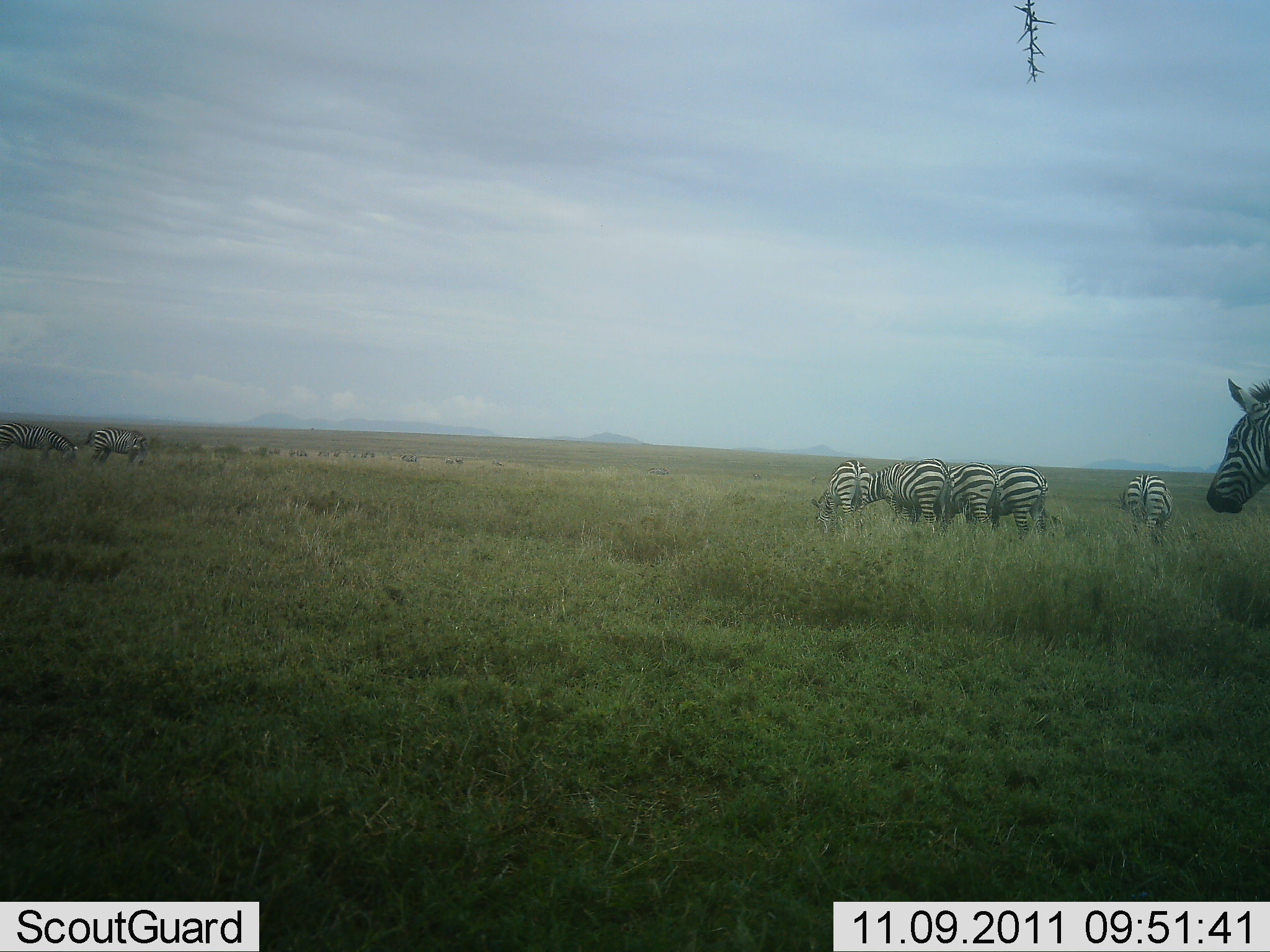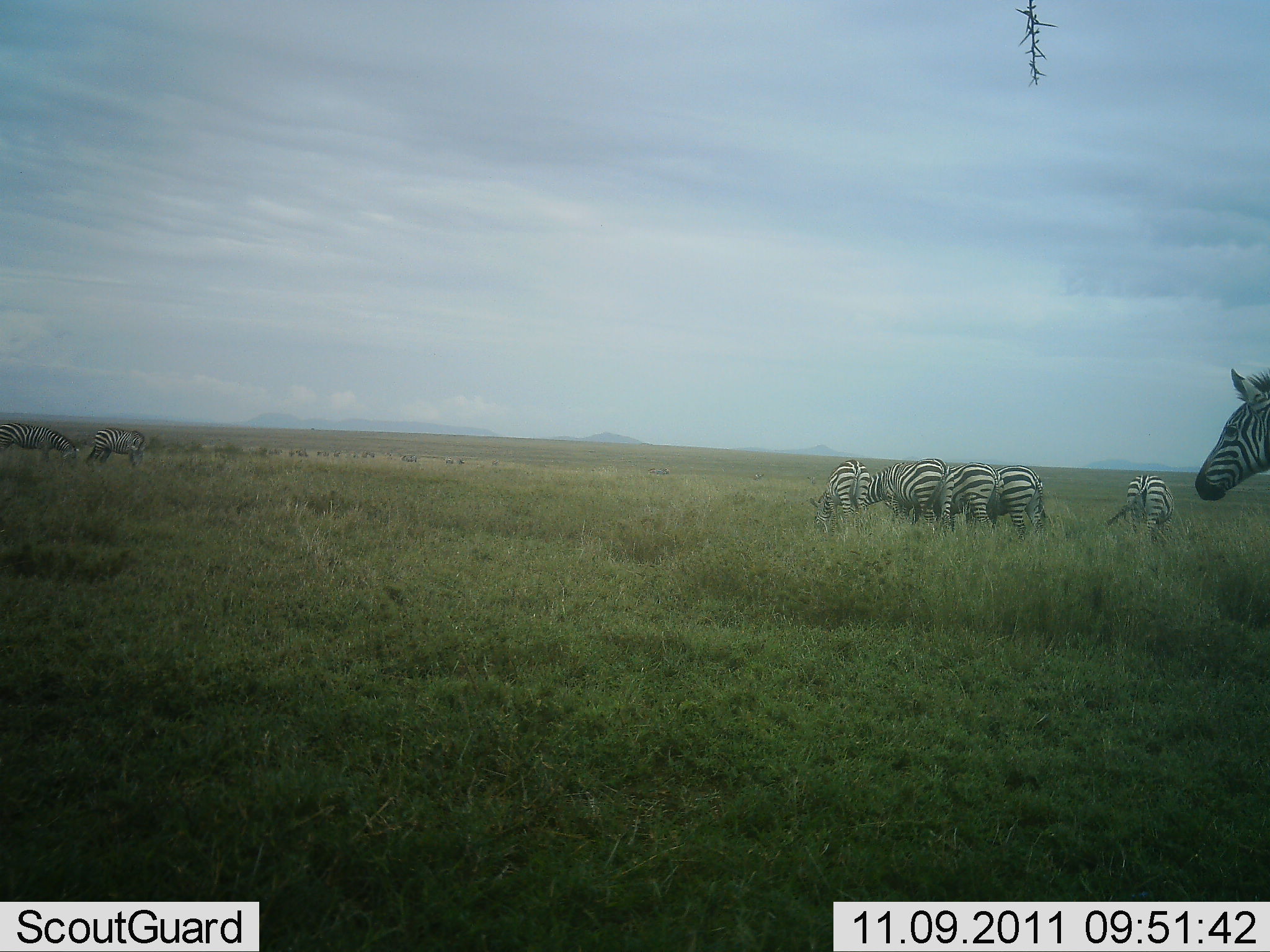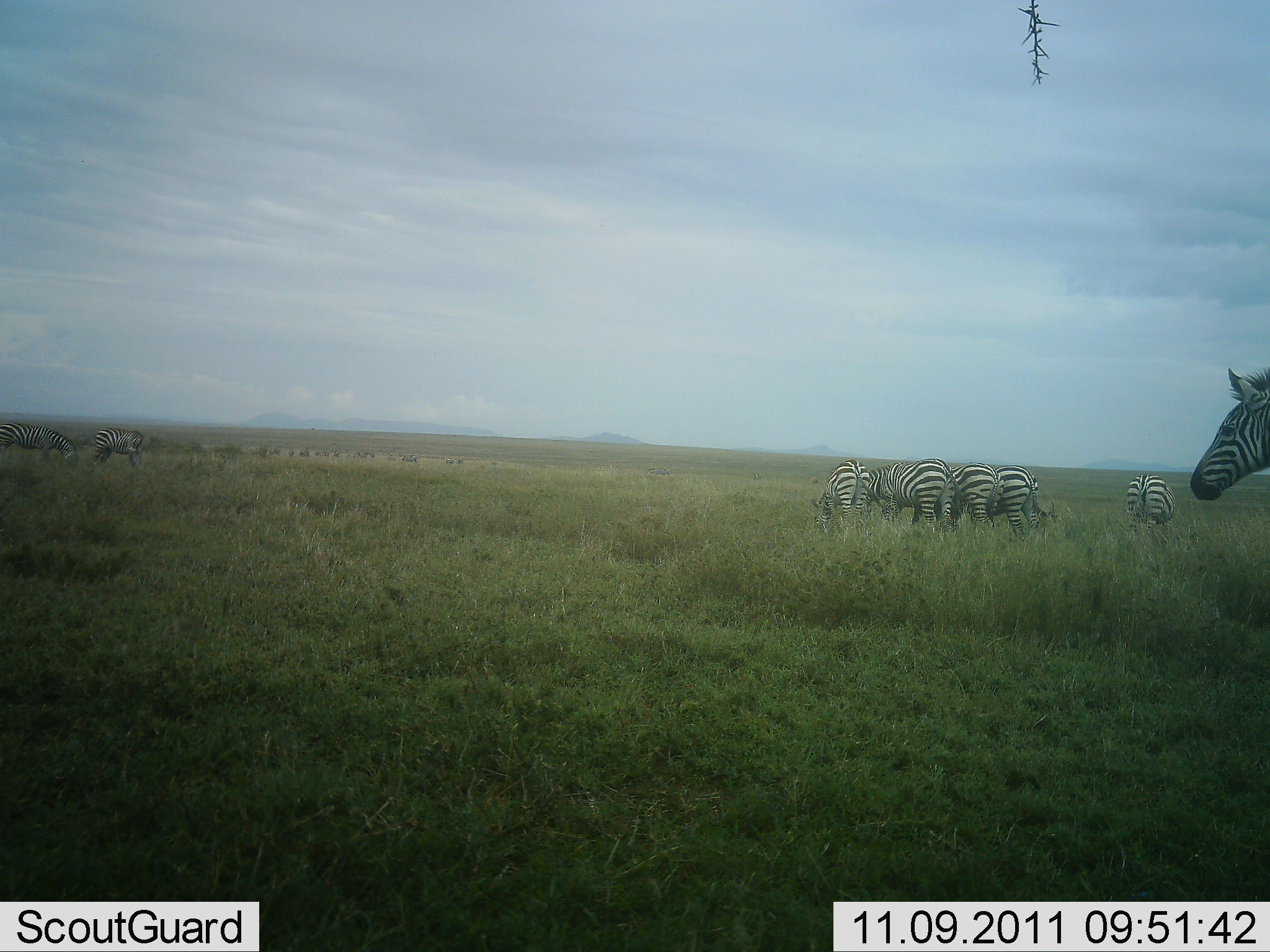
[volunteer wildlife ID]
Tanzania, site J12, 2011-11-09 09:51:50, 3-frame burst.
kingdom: Animalia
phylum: Chordata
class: Mammalia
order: Perissodactyla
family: Equidae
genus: Equus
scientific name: Equus quagga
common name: plains zebra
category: zebra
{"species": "zebra (plains zebra) (Equus quagga)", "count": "9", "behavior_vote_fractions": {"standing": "80%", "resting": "0%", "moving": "20%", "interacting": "0%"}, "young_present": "0%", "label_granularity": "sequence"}